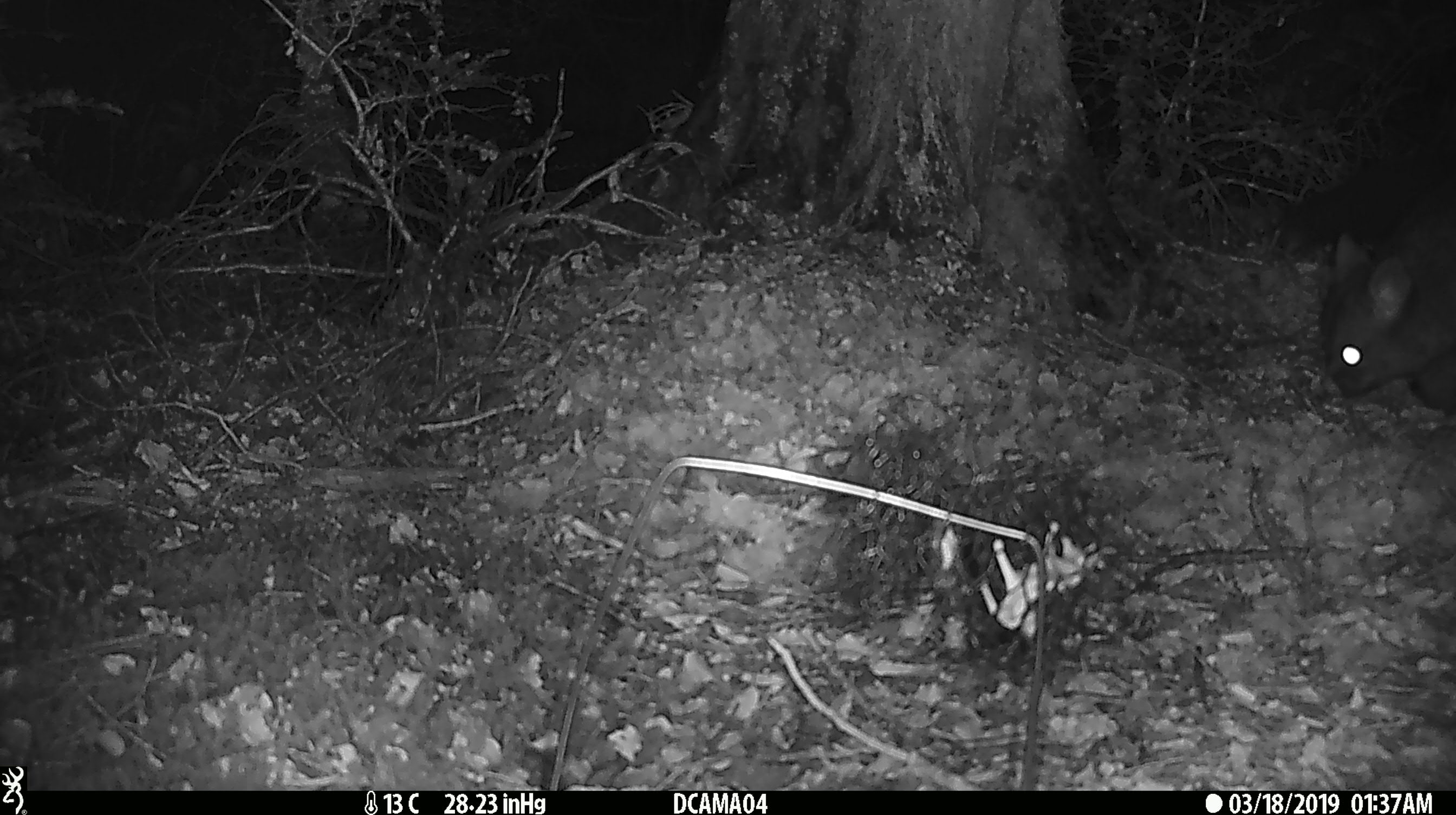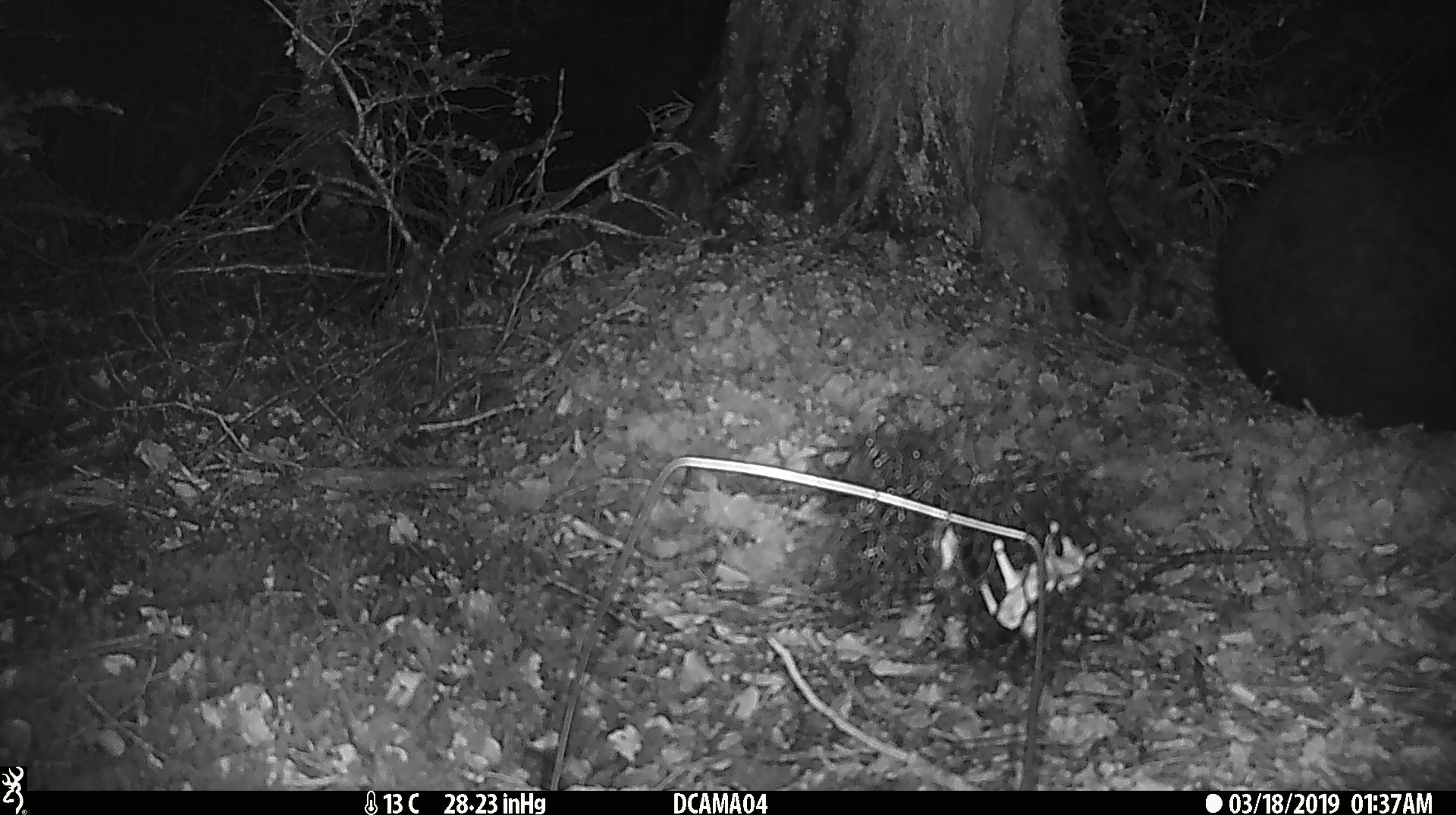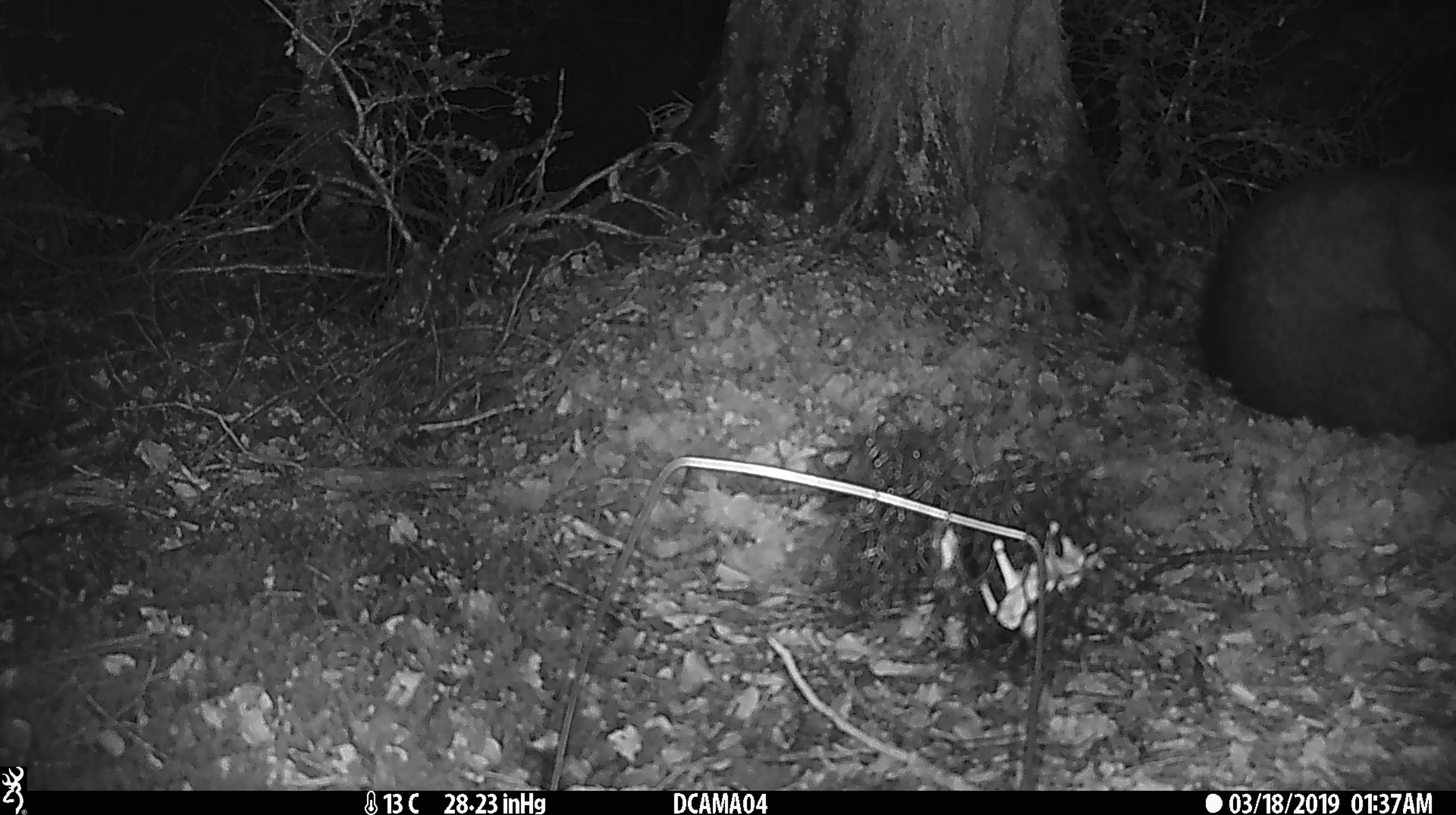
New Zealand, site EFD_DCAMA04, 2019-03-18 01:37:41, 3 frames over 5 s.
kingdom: Animalia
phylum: Chordata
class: Mammalia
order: Diprotodontia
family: Phalangeridae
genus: Trichosurus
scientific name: Trichosurus vulpecula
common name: common brushtail possum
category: possum